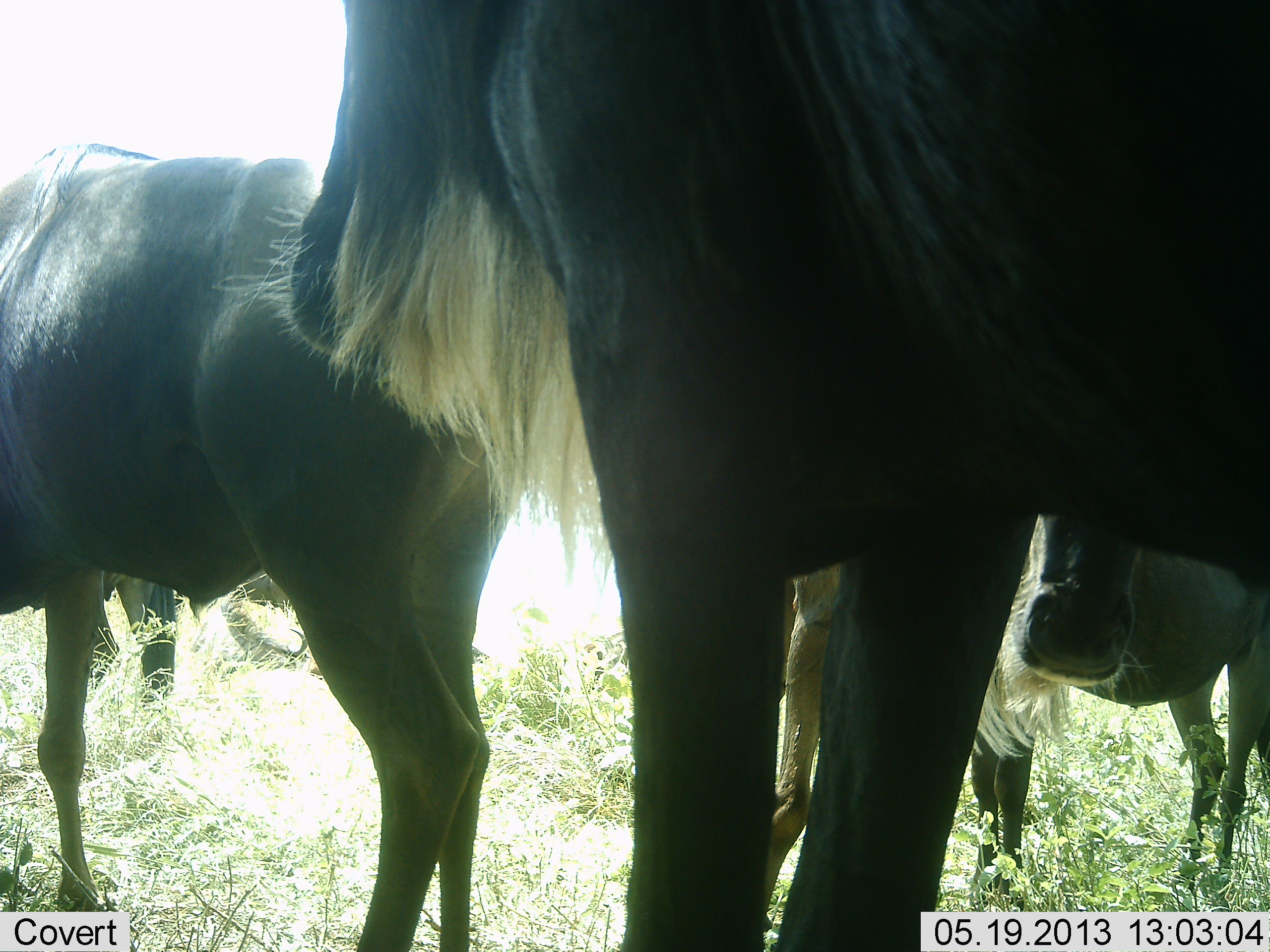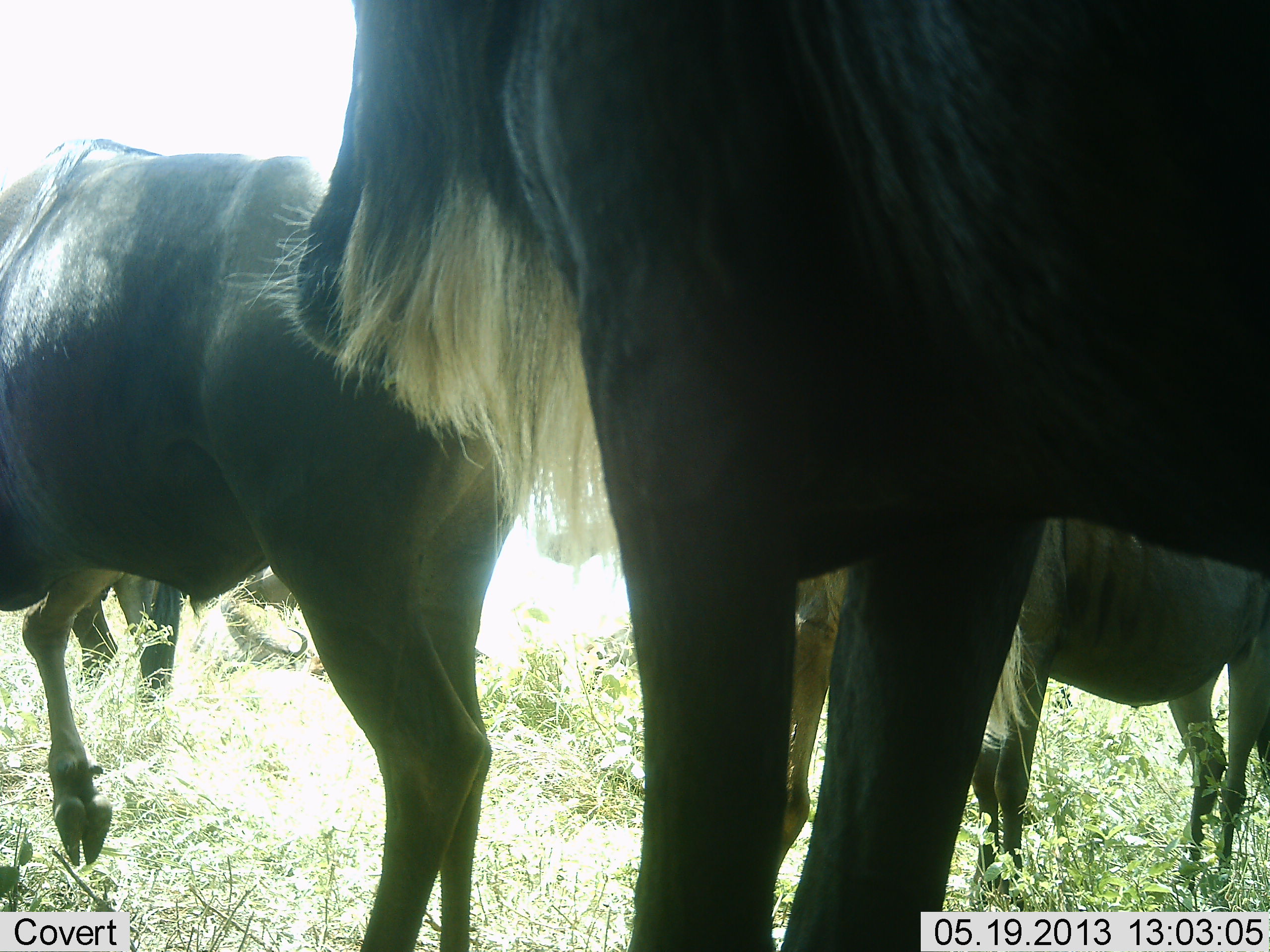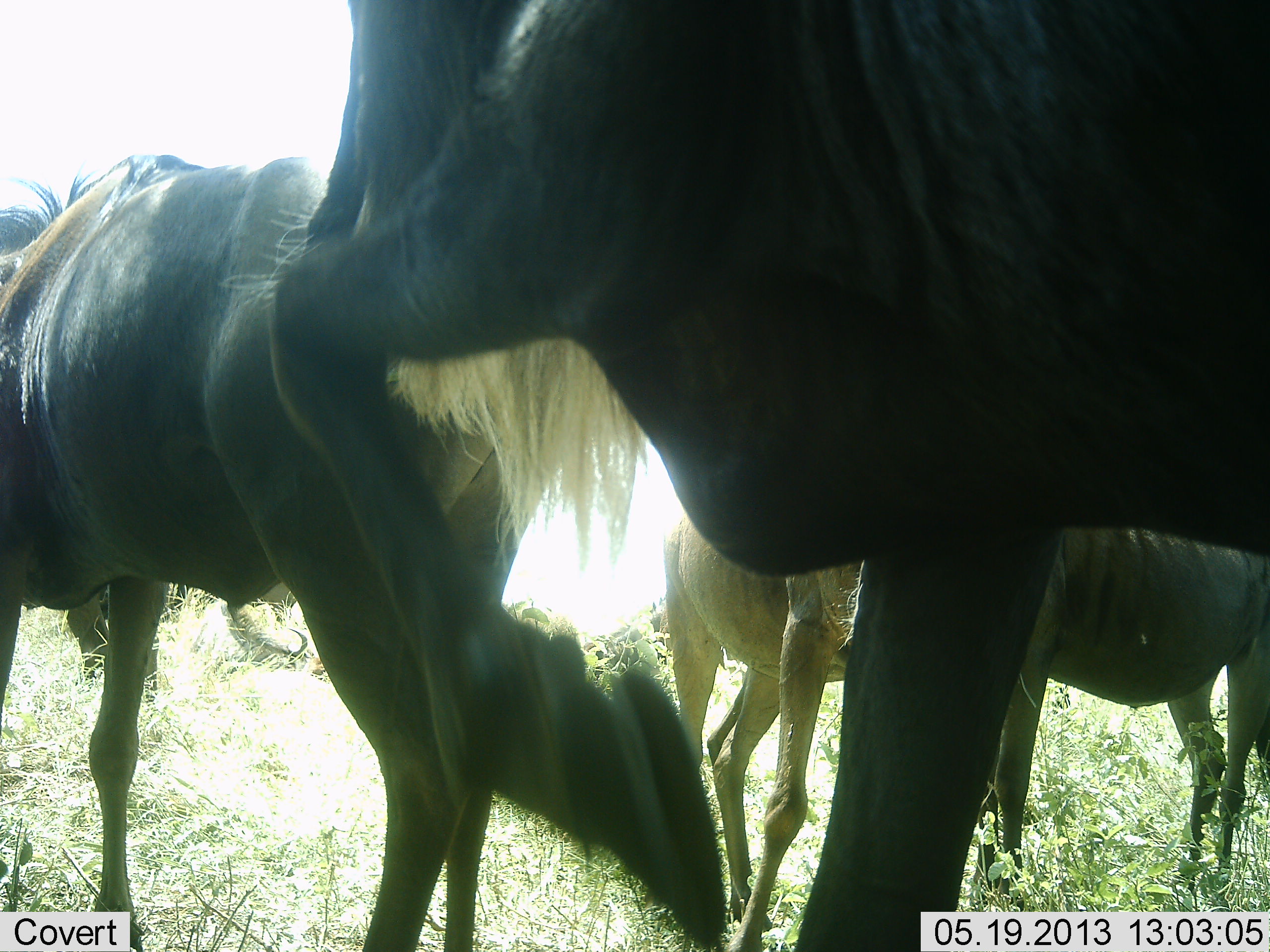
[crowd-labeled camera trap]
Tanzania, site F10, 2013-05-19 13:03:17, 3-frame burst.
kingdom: Animalia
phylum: Chordata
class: Mammalia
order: Artiodactyla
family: Bovidae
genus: Connochaetes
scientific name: Connochaetes taurinus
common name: blue wildebeest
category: wildebeest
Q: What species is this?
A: Wildebeest (blue wildebeest) (Connochaetes taurinus).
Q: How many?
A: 5.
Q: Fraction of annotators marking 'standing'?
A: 90%.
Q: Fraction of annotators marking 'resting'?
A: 0%.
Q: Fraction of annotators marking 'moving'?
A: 20%.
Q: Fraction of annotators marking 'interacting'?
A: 0%.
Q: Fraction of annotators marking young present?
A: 10%.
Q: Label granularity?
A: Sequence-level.